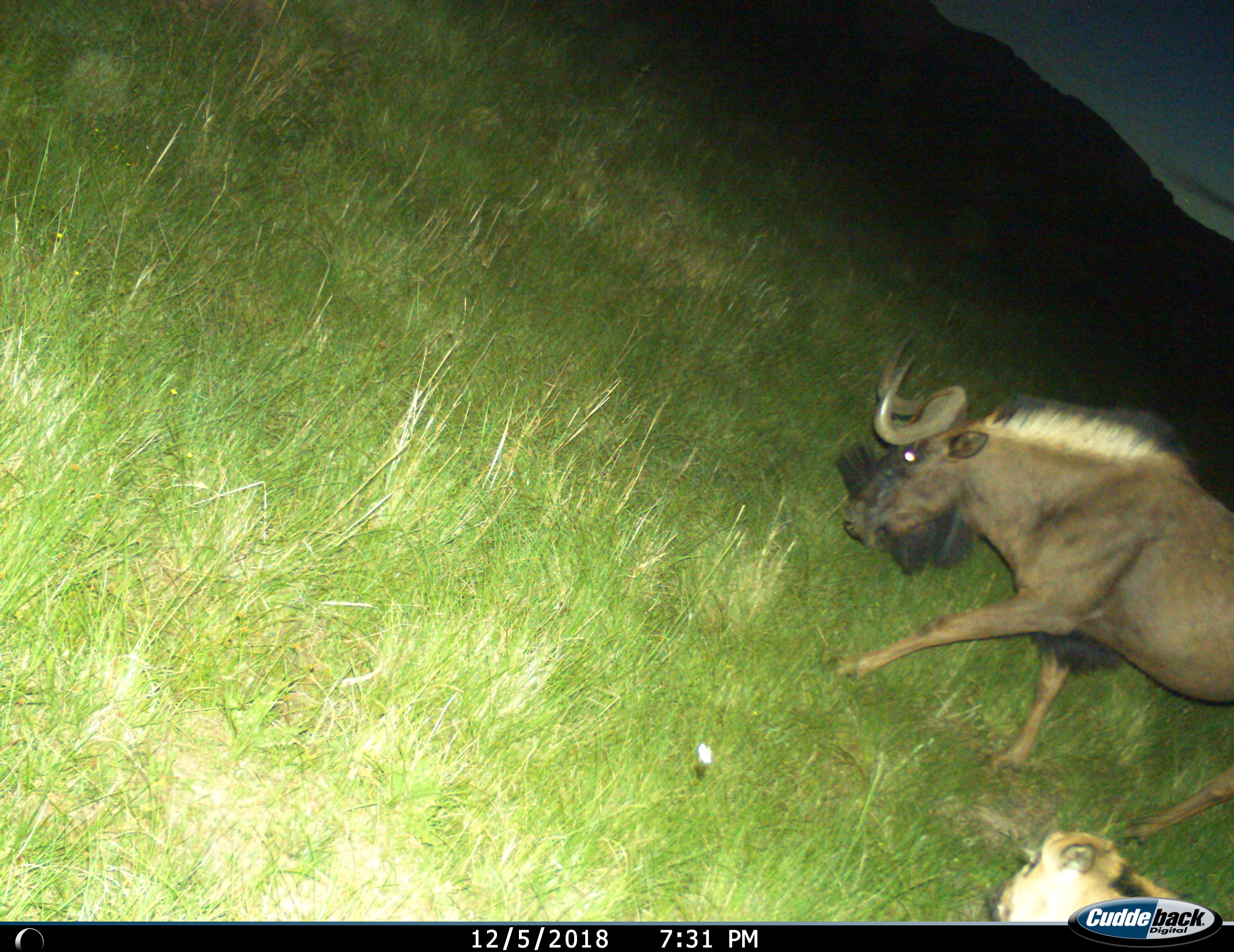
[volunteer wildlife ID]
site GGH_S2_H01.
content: unidentified animal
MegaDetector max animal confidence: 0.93